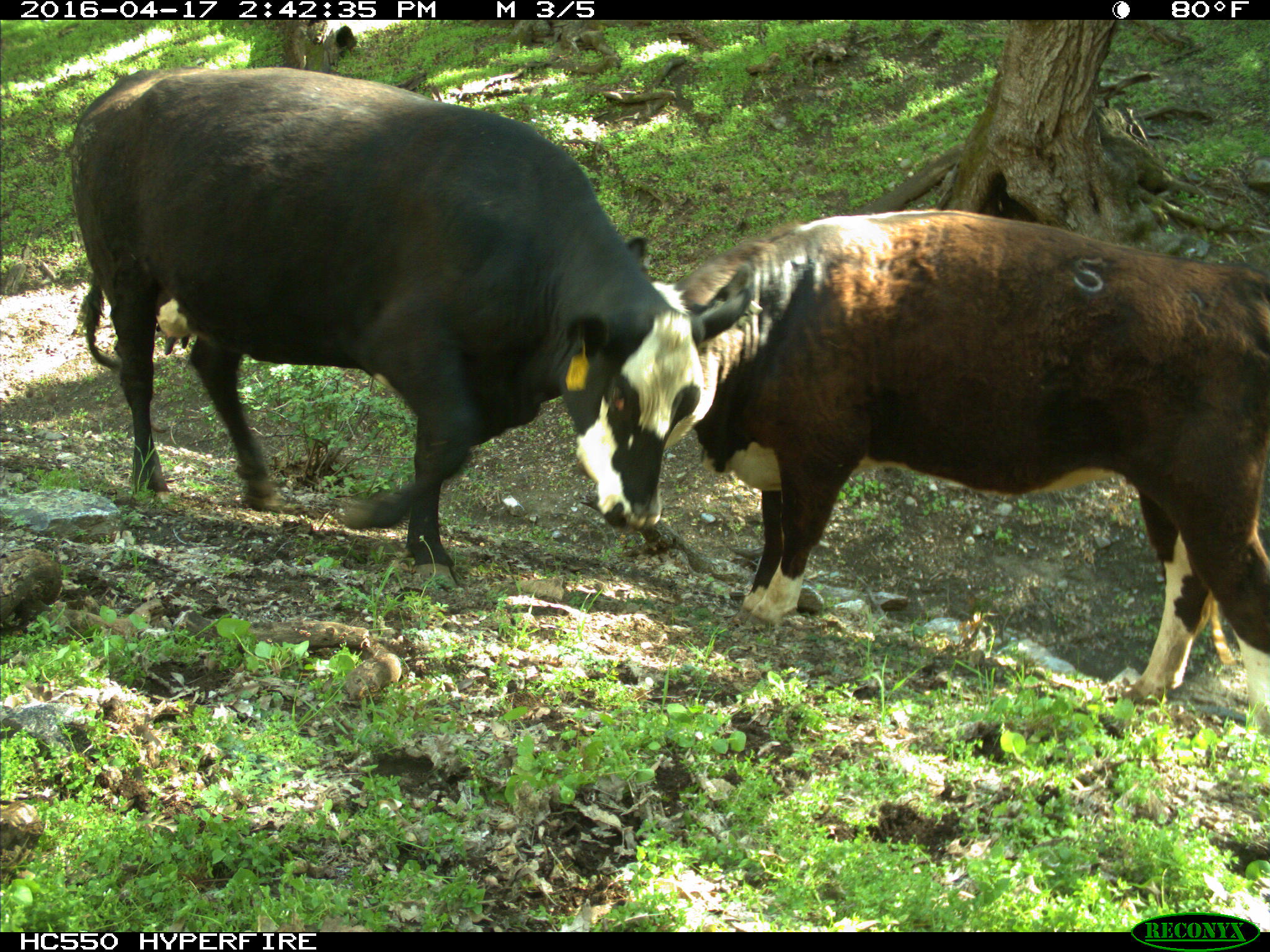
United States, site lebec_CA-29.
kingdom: Animalia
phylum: Chordata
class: Mammalia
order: Artiodactyla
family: Bovidae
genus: Bos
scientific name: Bos taurus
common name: domestic cow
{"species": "Bos taurus (domestic cow)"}